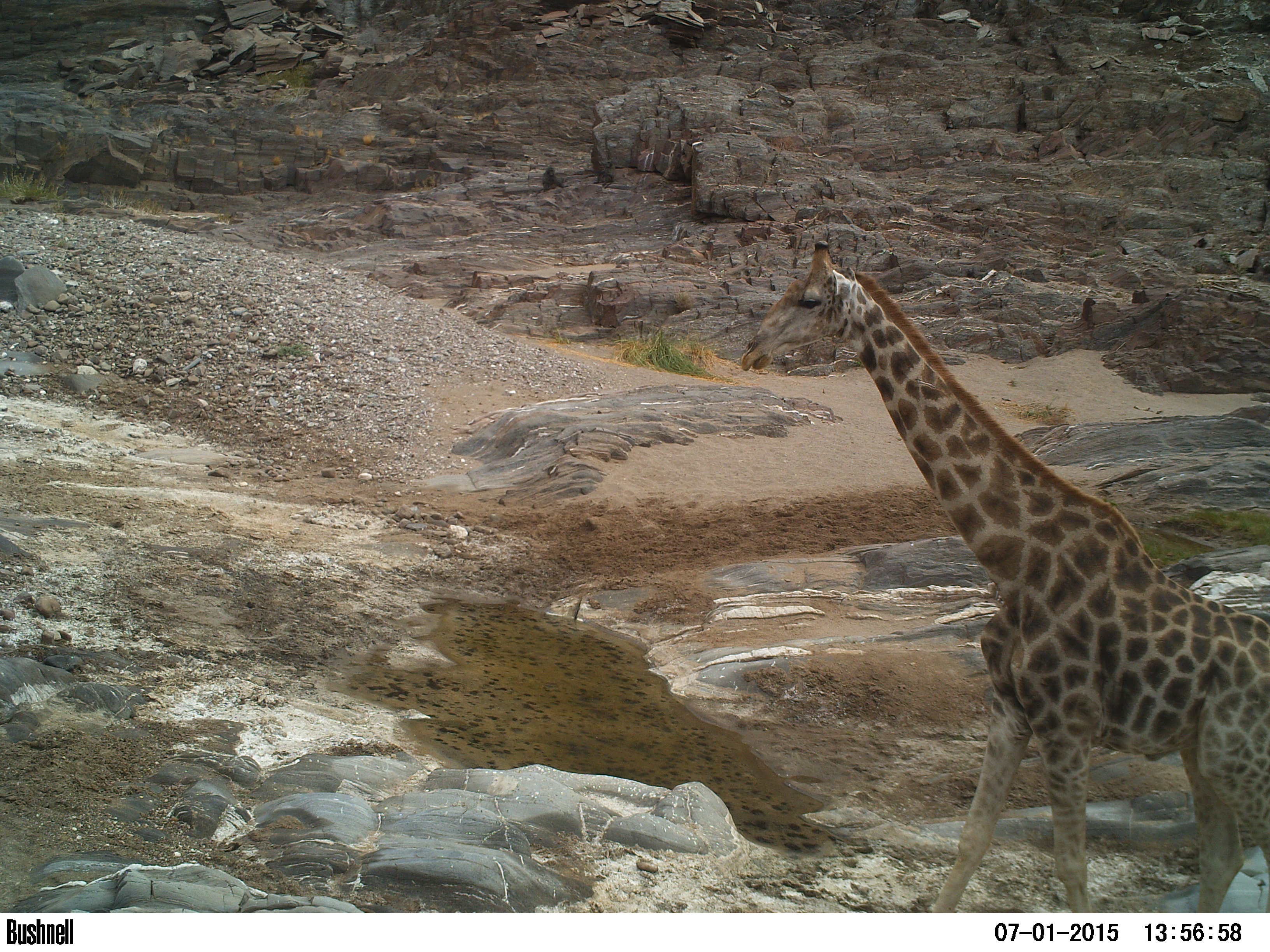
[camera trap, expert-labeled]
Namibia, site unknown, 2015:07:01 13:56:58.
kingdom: Animalia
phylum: Chordata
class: Mammalia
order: Artiodactyla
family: Giraffidae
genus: Giraffa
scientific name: Giraffa camelopardalis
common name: giraffe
Giraffa camelopardalis (giraffe).